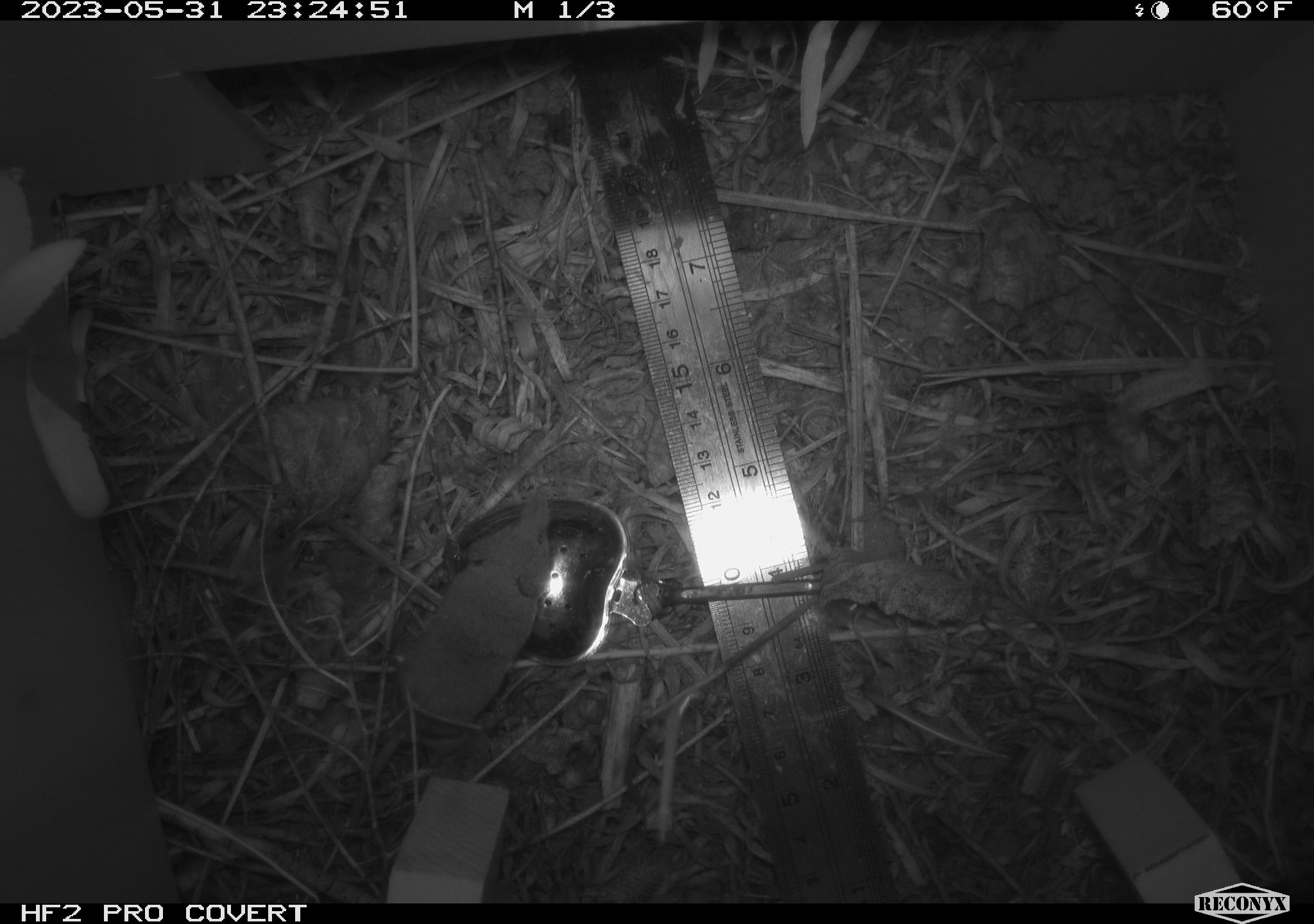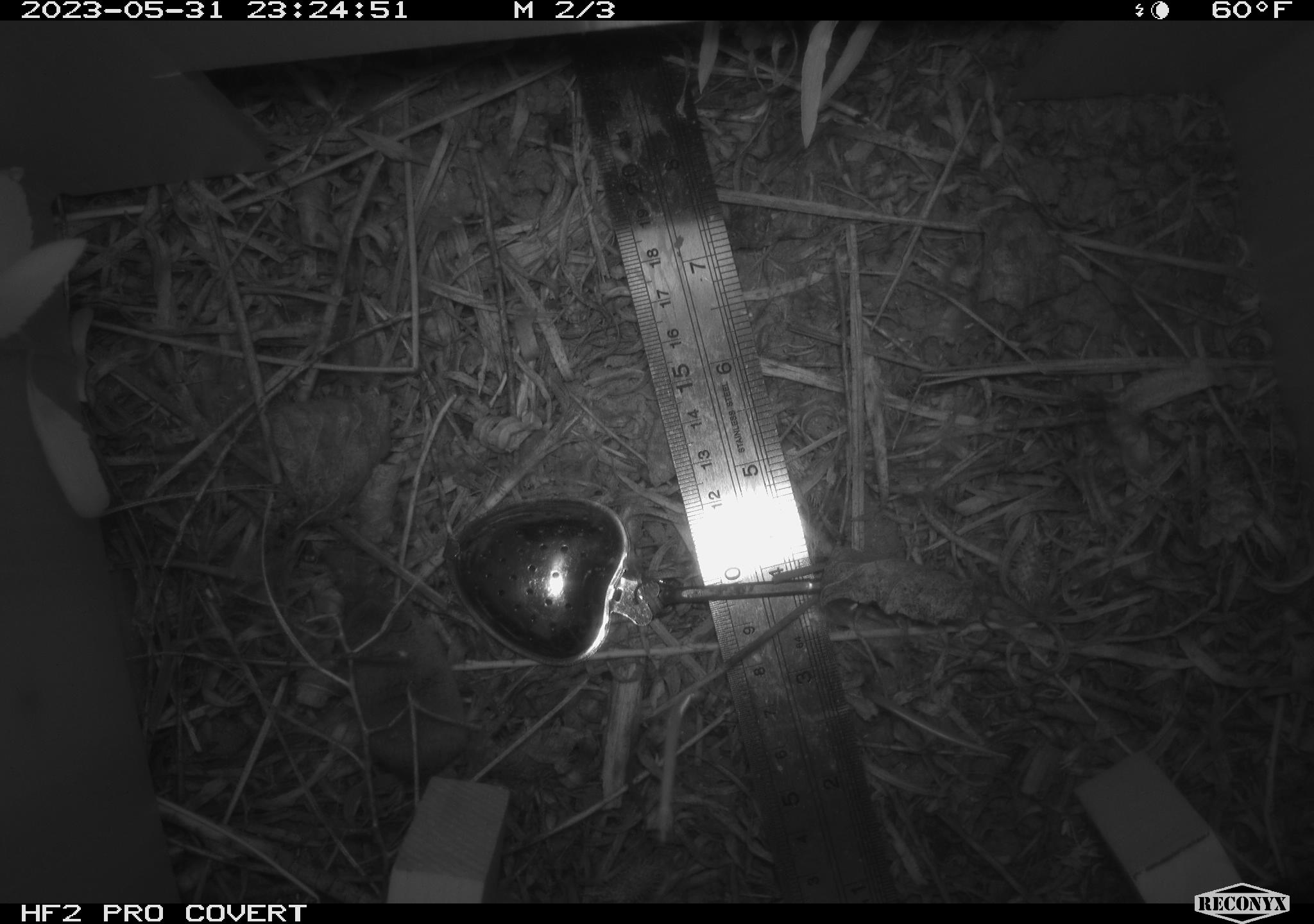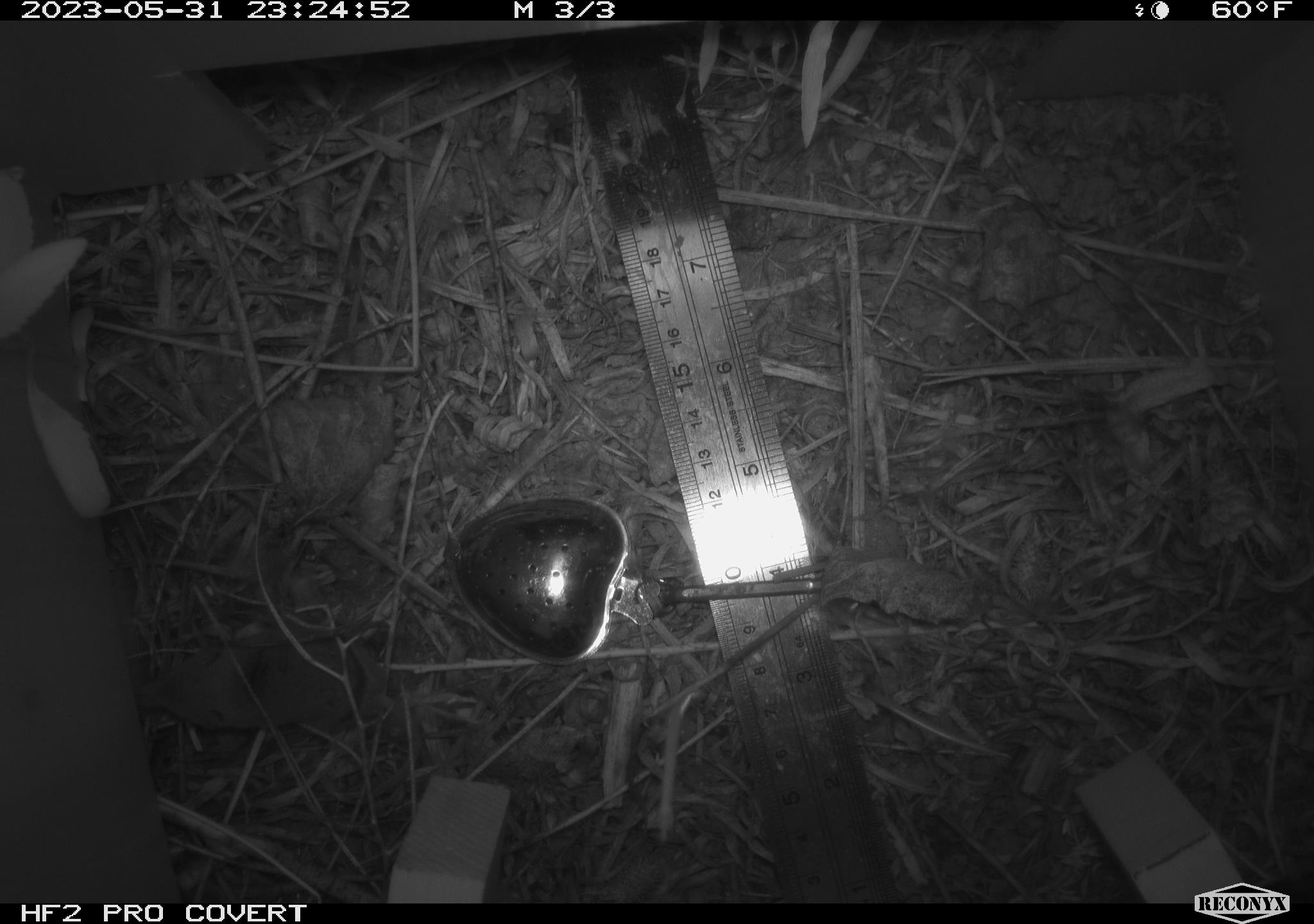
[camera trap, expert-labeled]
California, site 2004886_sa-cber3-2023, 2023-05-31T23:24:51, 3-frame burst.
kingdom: Animalia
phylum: Chordata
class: Mammalia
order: Eulipotyphla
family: Soricidae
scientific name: Soricidae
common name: shrews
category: soricidae family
Soricidae family (shrews) (Soricidae).